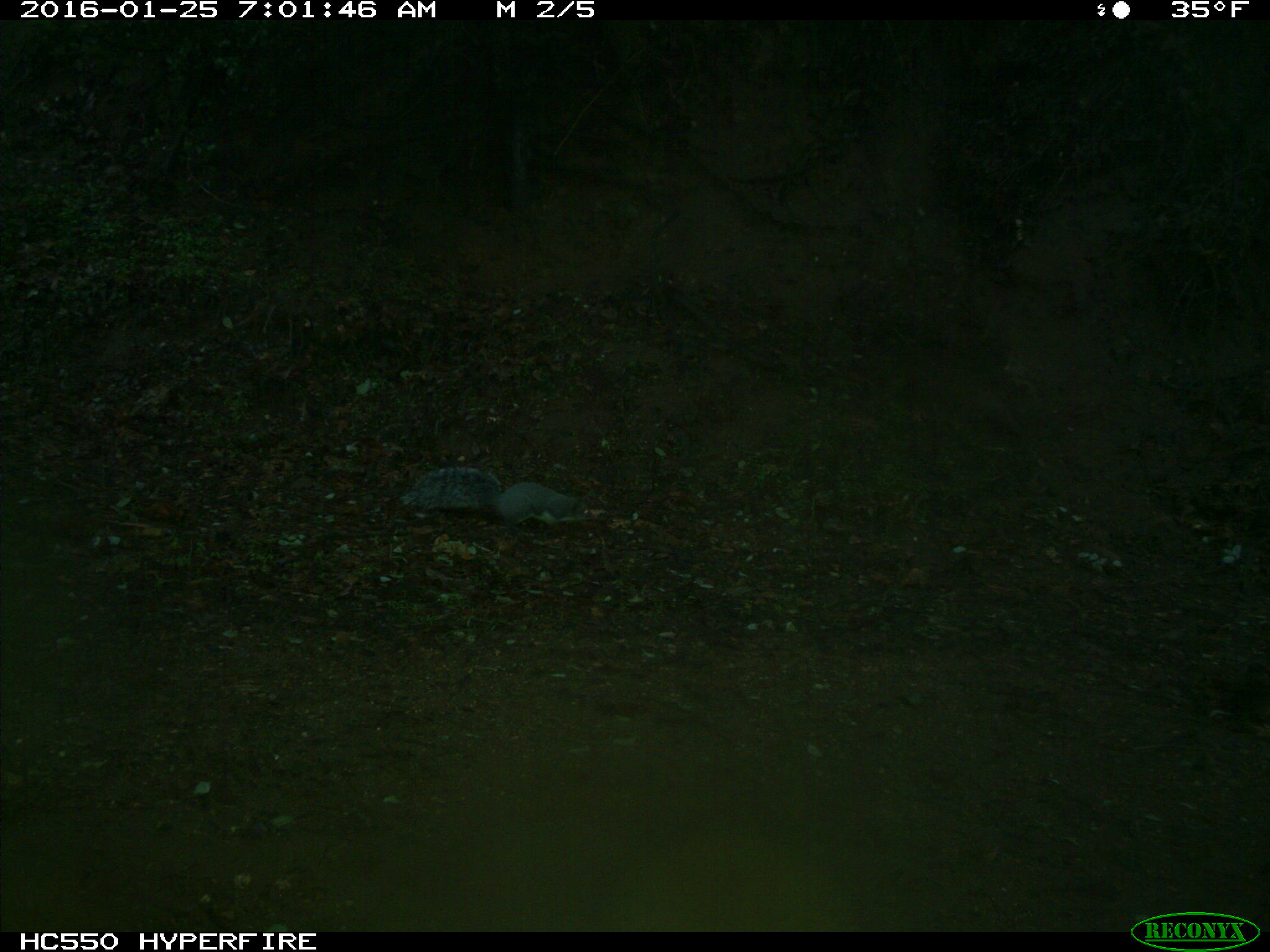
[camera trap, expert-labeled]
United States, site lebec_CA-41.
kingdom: Animalia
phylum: Chordata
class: Mammalia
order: Rodentia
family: Sciuridae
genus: Sciurus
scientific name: Sciurus carolinensis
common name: eastern gray squirrel